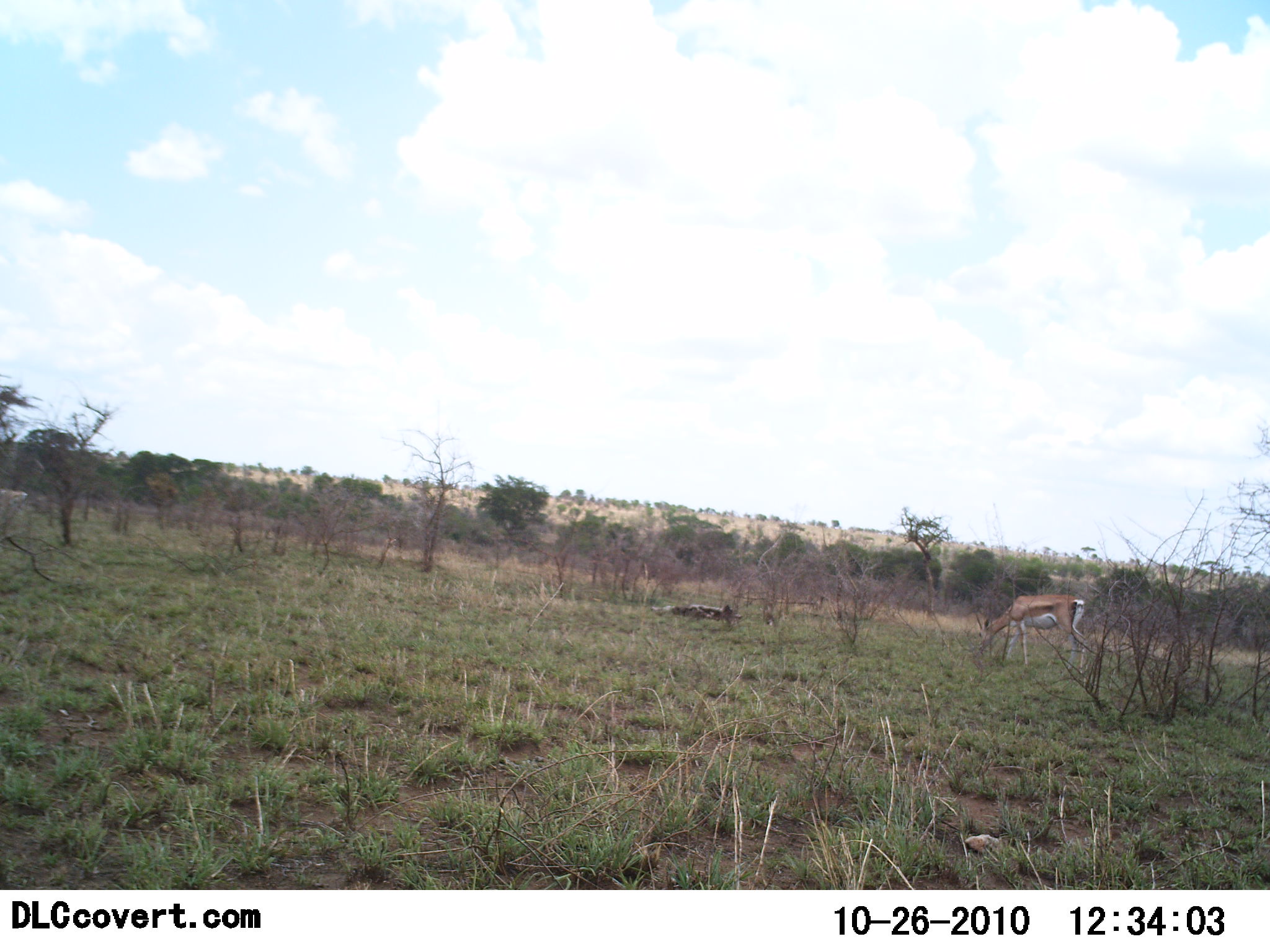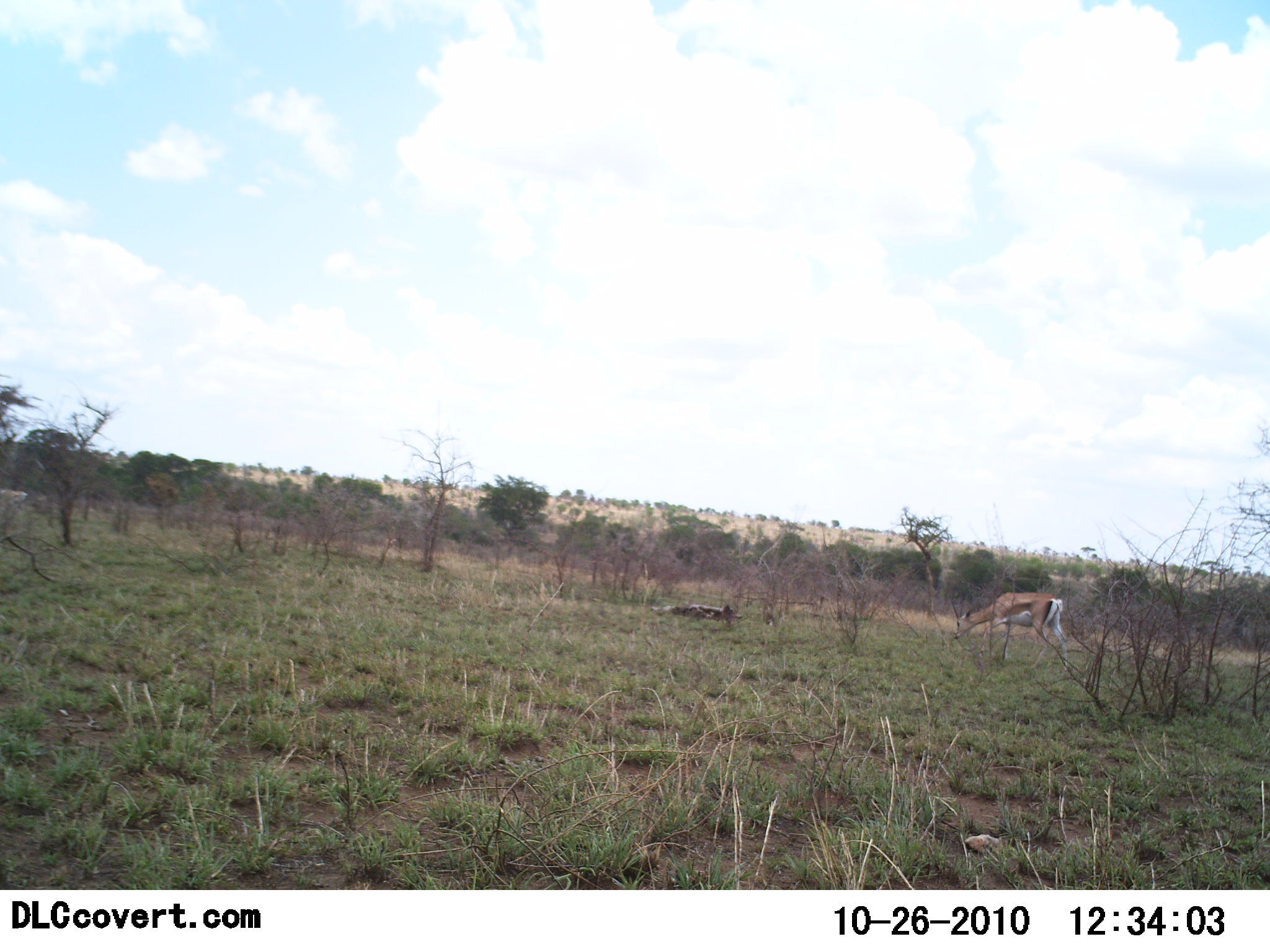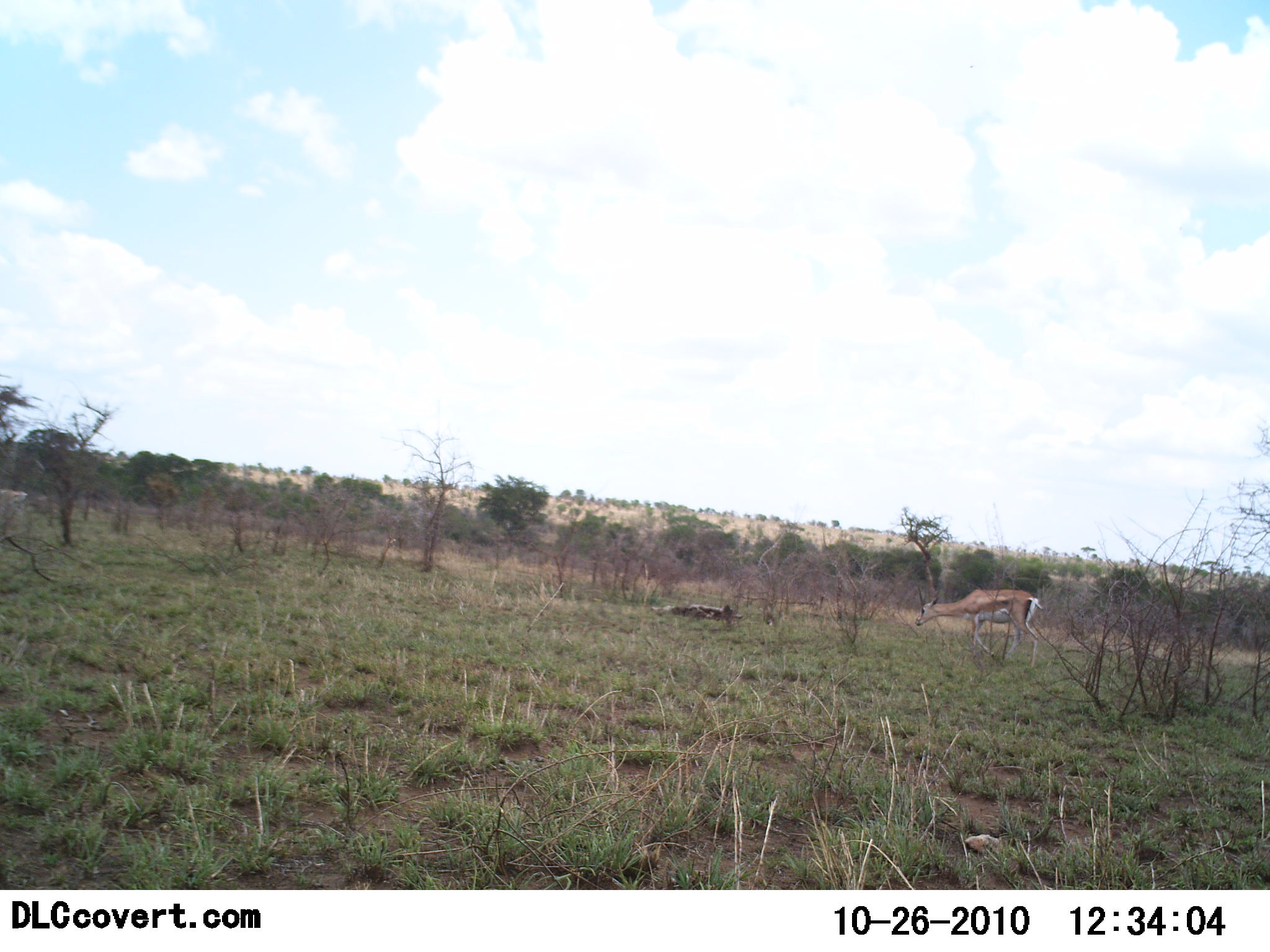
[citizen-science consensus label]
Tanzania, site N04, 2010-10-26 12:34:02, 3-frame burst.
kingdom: Animalia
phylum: Chordata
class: Mammalia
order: Artiodactyla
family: Bovidae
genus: Nanger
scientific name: Nanger granti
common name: grant's gazelle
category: gazellegrants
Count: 1.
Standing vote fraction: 6%.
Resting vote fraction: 0%.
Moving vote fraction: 53%.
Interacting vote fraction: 0%.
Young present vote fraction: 0%.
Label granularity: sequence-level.